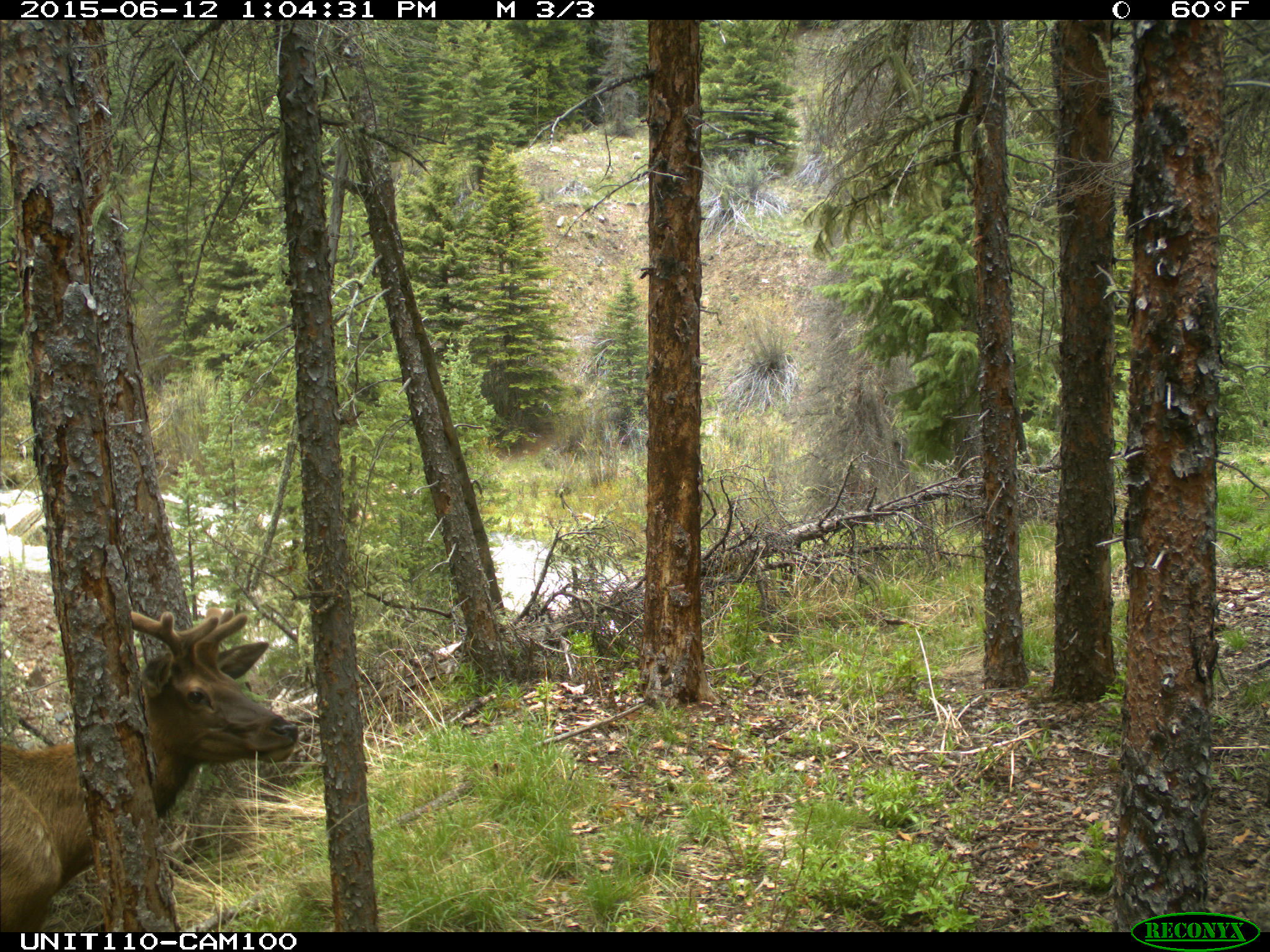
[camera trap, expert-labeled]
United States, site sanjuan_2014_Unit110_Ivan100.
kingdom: Animalia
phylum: Chordata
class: Mammalia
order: Artiodactyla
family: Cervidae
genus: Cervus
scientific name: Cervus elaphus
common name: red deer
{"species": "Cervus elaphus (red deer)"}